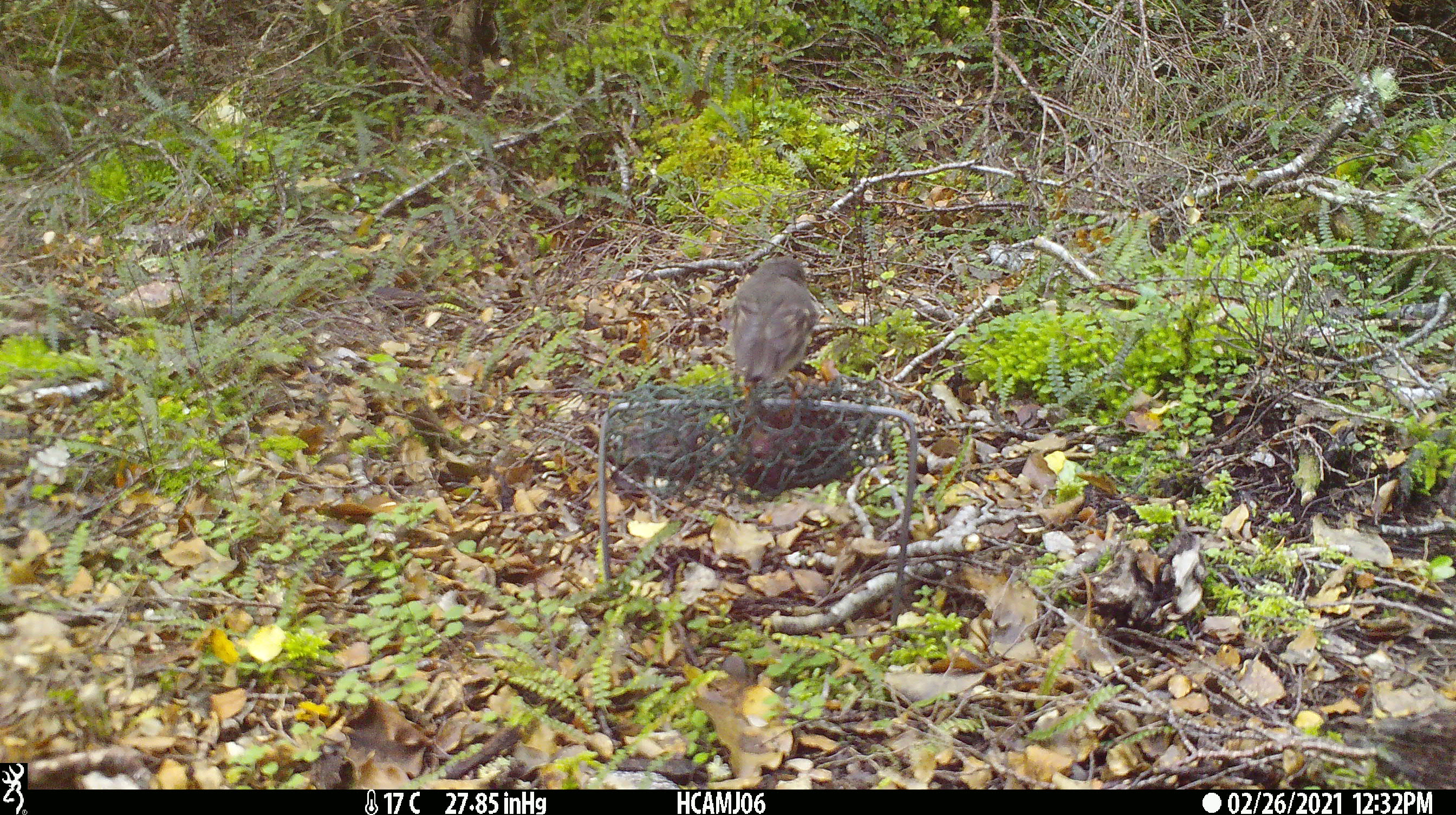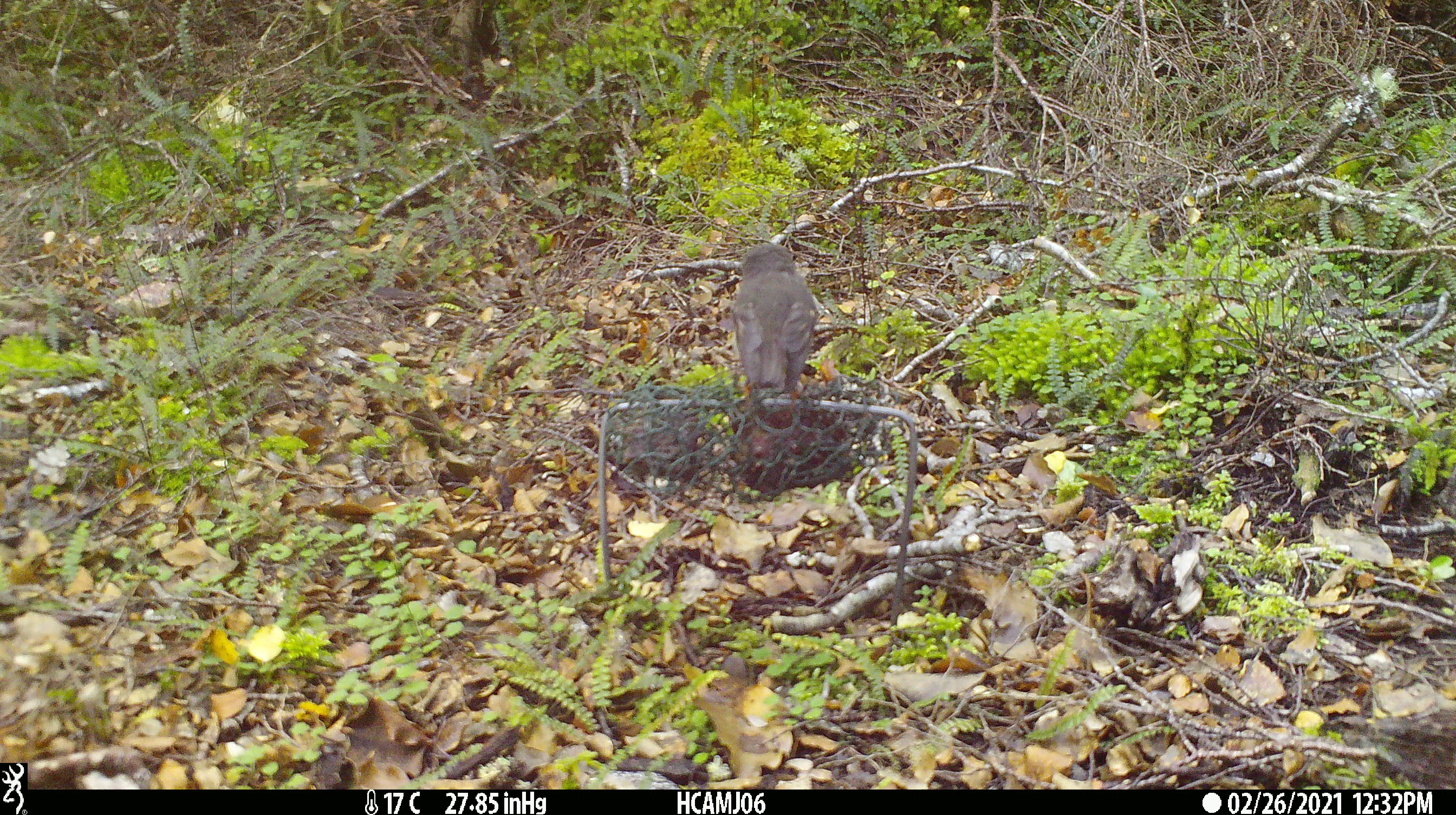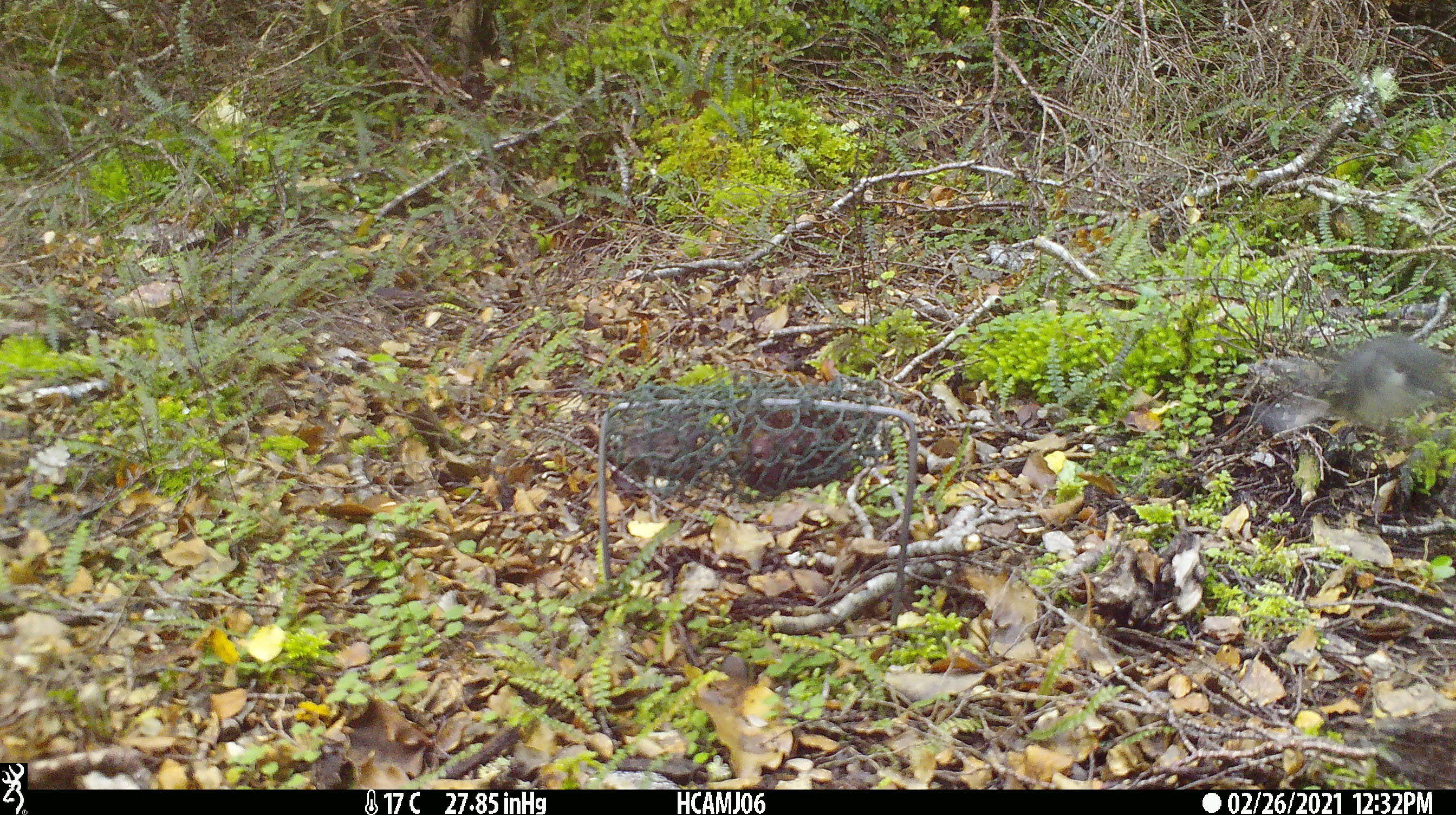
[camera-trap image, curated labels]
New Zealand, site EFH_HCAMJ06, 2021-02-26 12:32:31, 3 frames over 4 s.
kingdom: Animalia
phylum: Chordata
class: Aves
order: Passeriformes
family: Petroicidae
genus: Petroica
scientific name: Petroica australis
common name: new zealand robin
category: robin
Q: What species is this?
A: Robin (new zealand robin) (Petroica australis).